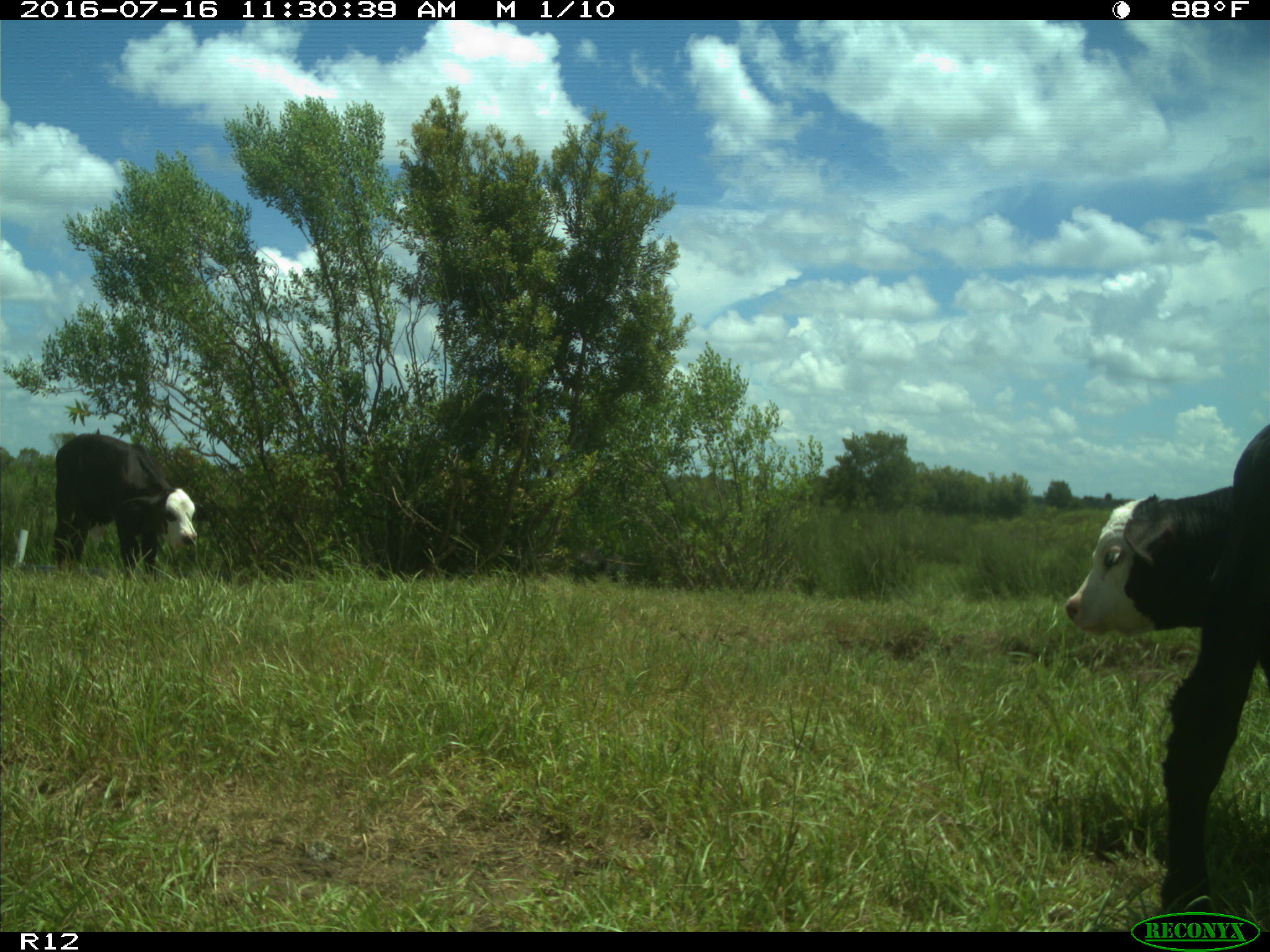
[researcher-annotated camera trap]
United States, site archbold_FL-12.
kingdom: Animalia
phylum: Chordata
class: Mammalia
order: Artiodactyla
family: Bovidae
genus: Bos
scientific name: Bos taurus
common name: domestic cow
Bos taurus (domestic cow).